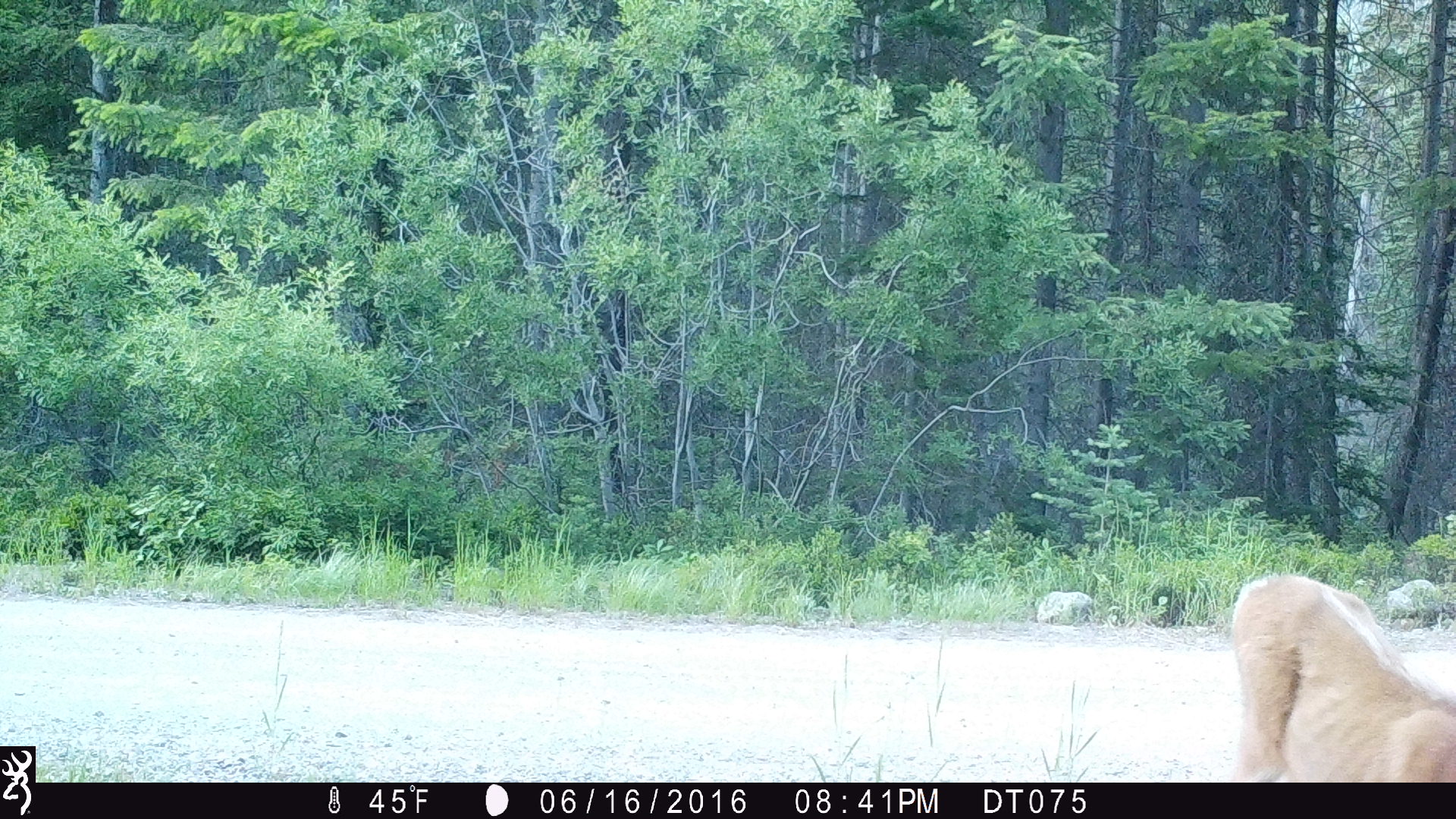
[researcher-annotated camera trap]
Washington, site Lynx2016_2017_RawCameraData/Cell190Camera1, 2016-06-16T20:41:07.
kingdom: Animalia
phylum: Chordata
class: Mammalia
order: Artiodactyla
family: Cervidae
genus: Odocoileus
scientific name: Odocoileus hemionus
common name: mule deer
Odocoileus hemionus (mule deer). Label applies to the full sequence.